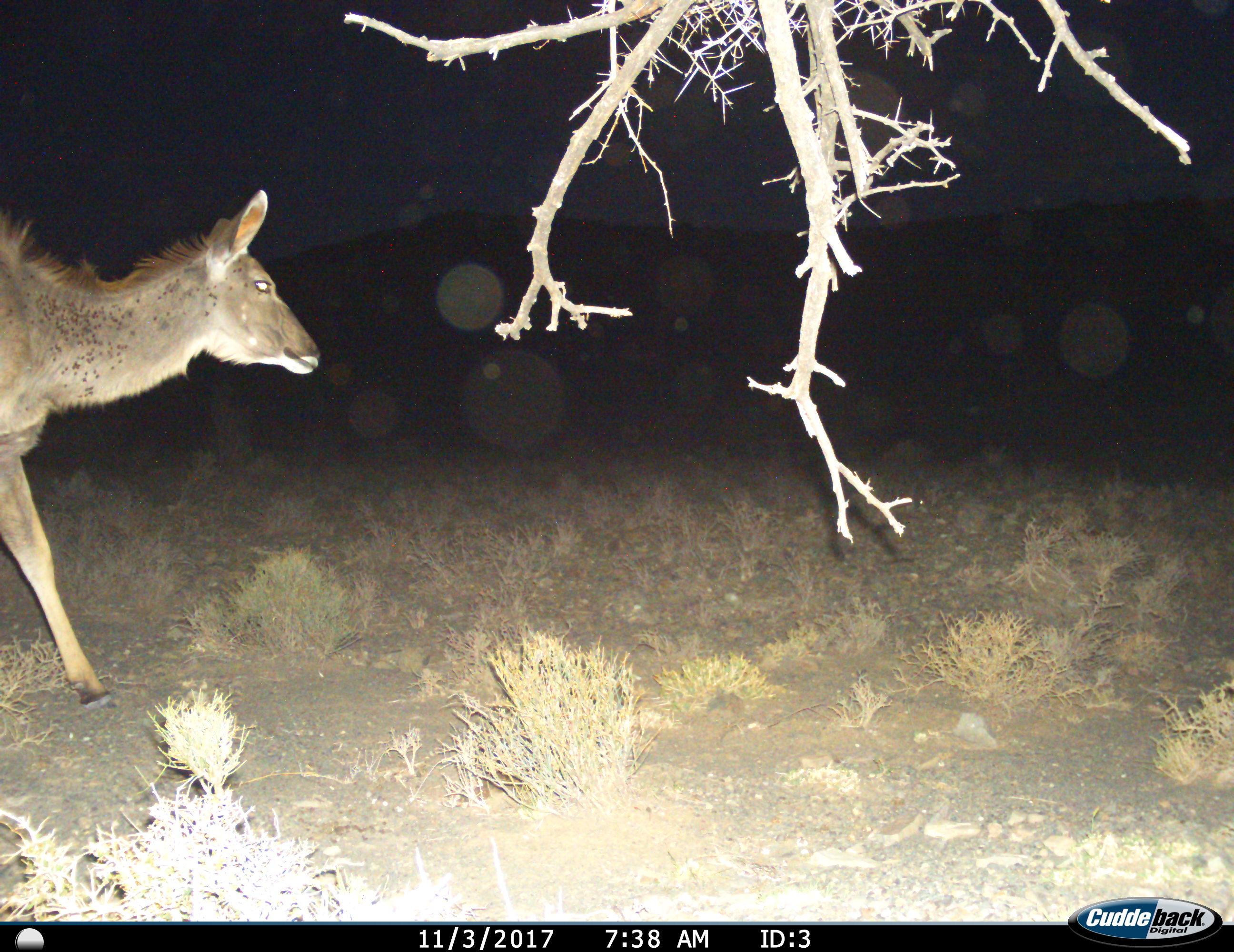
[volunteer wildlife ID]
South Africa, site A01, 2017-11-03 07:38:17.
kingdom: Animalia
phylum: Chordata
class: Mammalia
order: Artiodactyla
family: Bovidae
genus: Tragelaphus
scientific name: Tragelaphus strepsiceros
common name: greater kudu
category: kudu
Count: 1.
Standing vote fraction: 11%.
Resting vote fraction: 0%.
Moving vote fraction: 100%.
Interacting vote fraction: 0%.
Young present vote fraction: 0%.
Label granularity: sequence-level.